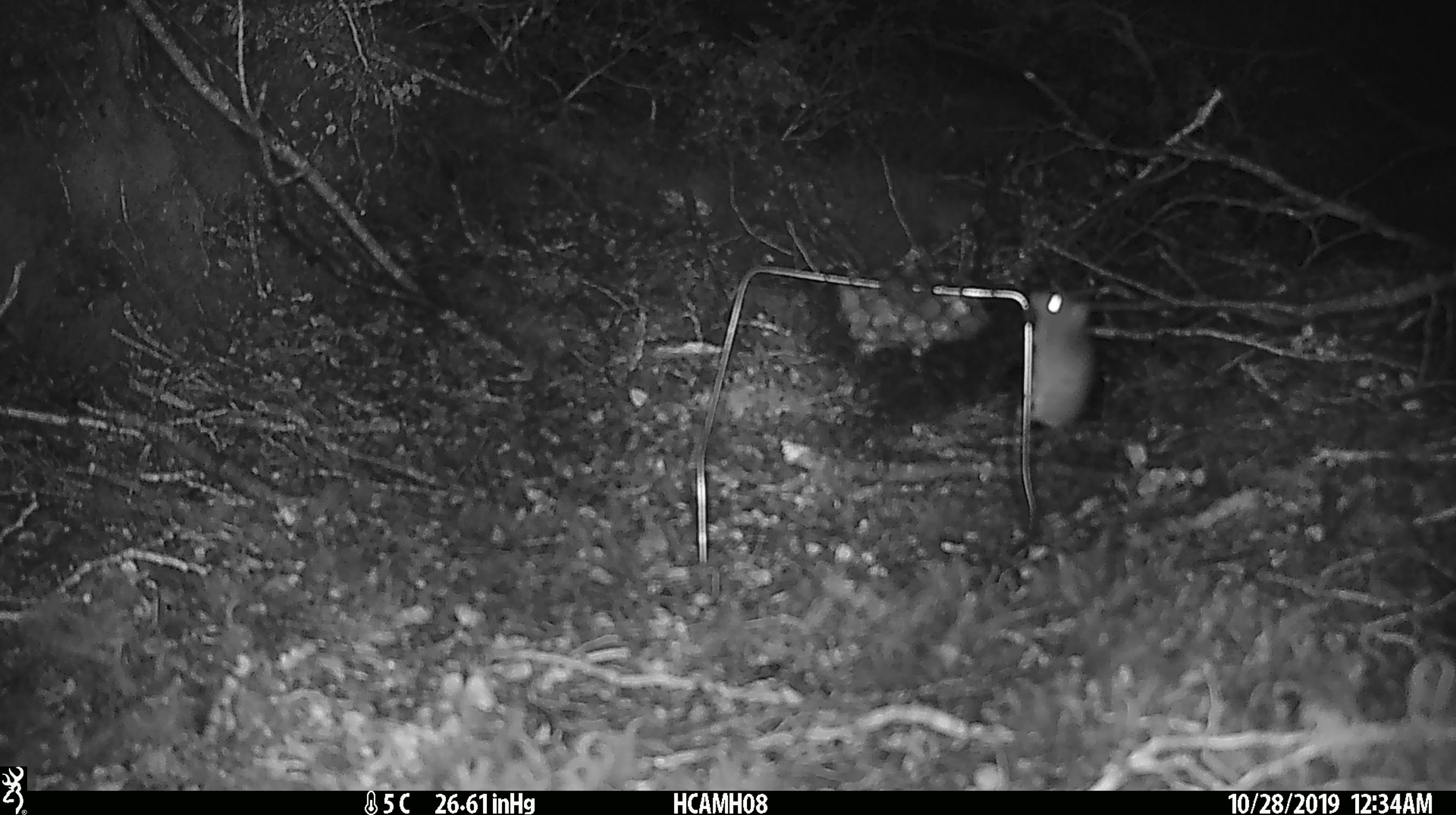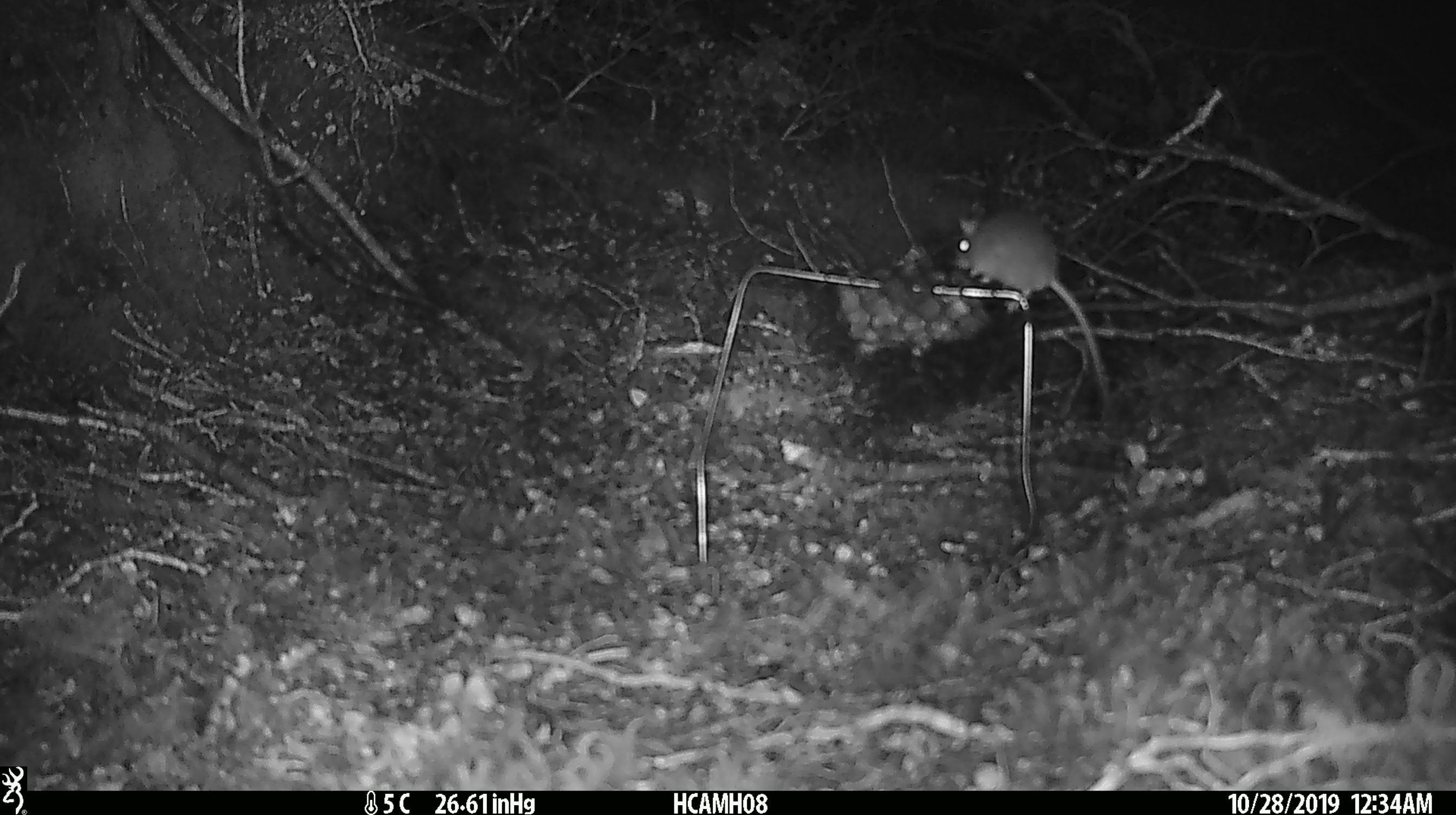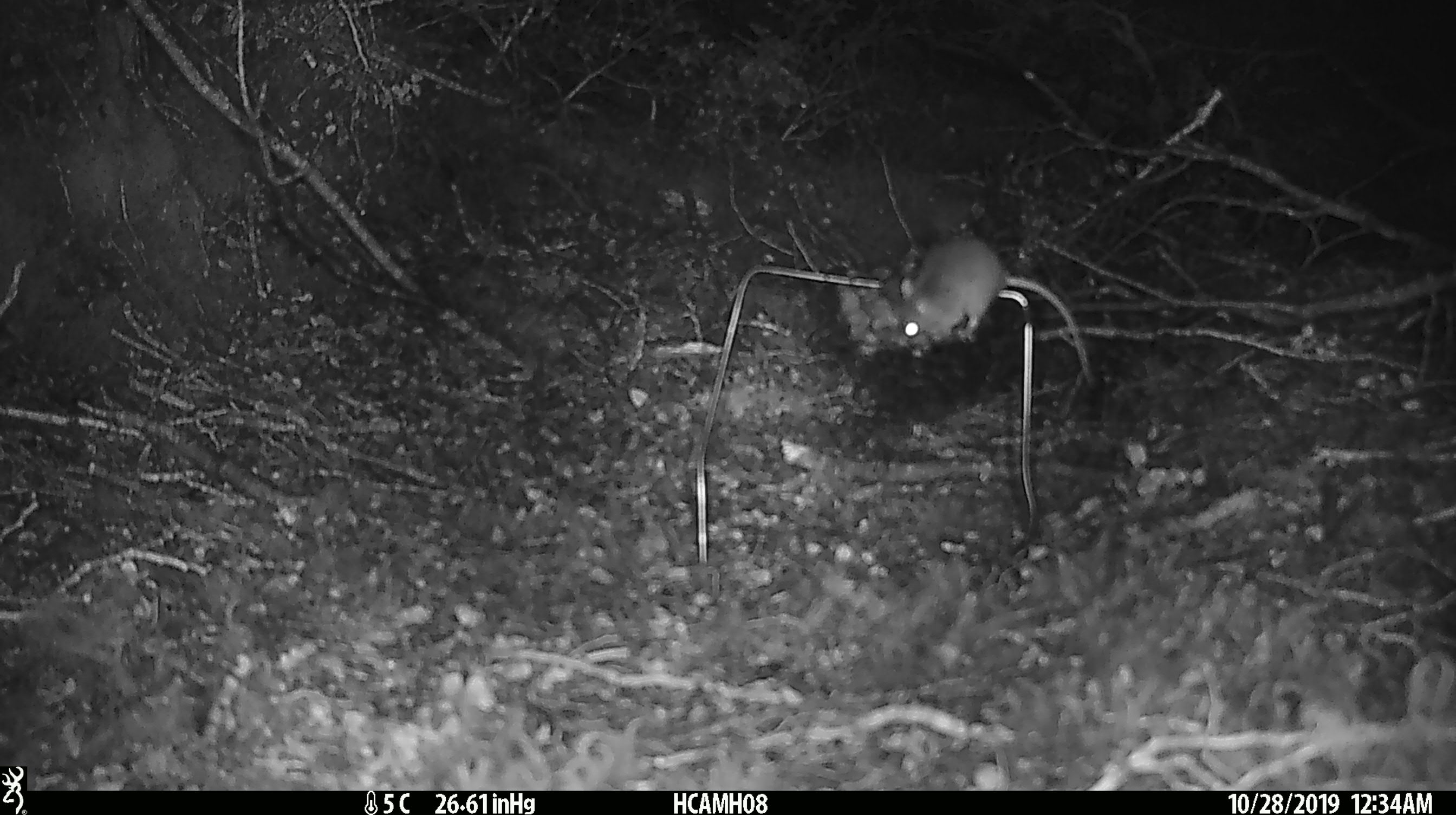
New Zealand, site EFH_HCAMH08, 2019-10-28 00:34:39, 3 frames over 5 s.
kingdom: Animalia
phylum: Chordata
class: Mammalia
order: Rodentia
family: Muridae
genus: Mus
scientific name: Mus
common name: mouse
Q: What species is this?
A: Mouse (Mus).